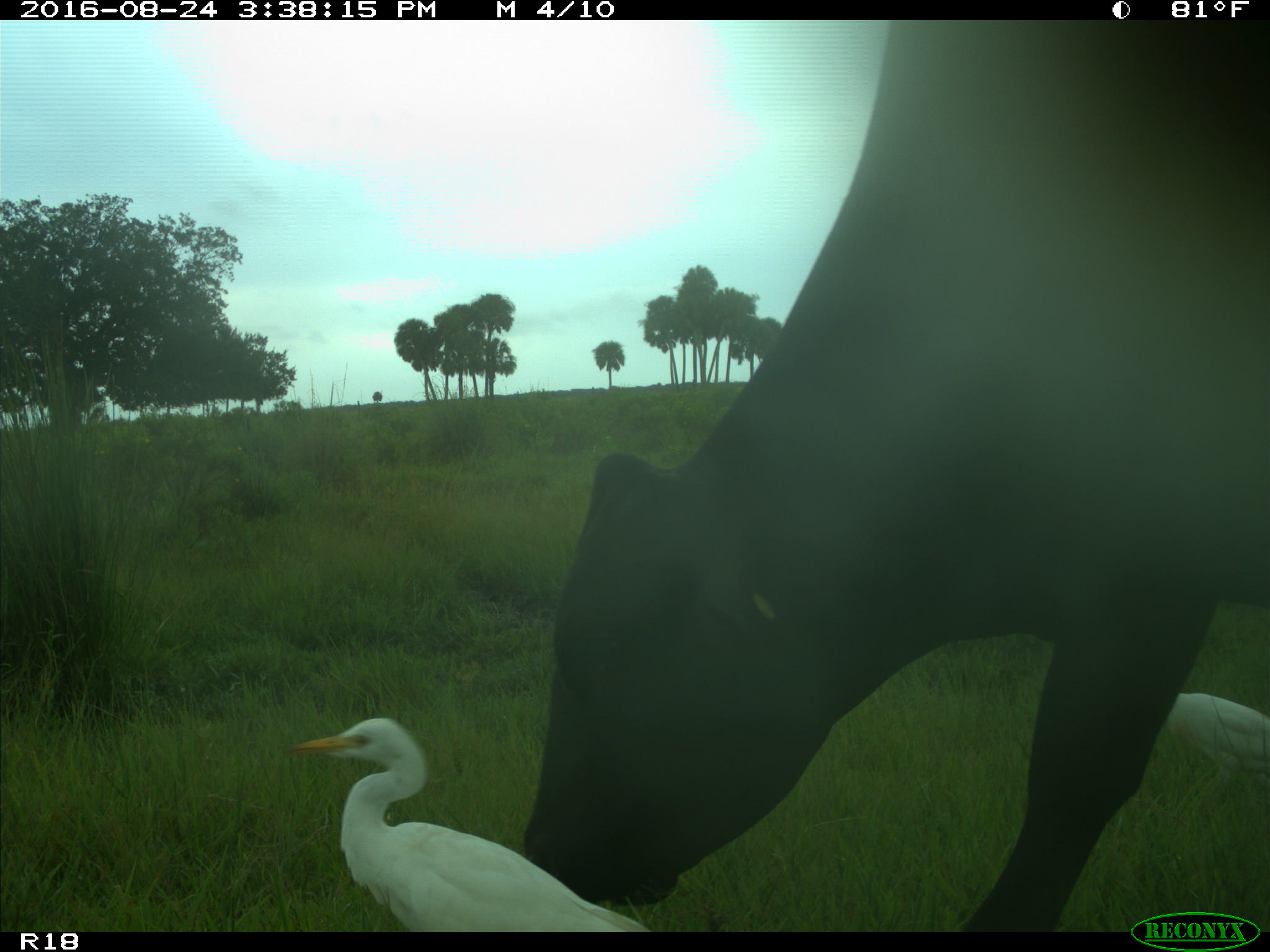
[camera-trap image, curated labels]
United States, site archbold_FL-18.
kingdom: Animalia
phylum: Chordata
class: Mammalia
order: Artiodactyla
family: Bovidae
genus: Bos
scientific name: Bos taurus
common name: domestic cow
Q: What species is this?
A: Bos taurus (domestic cow).